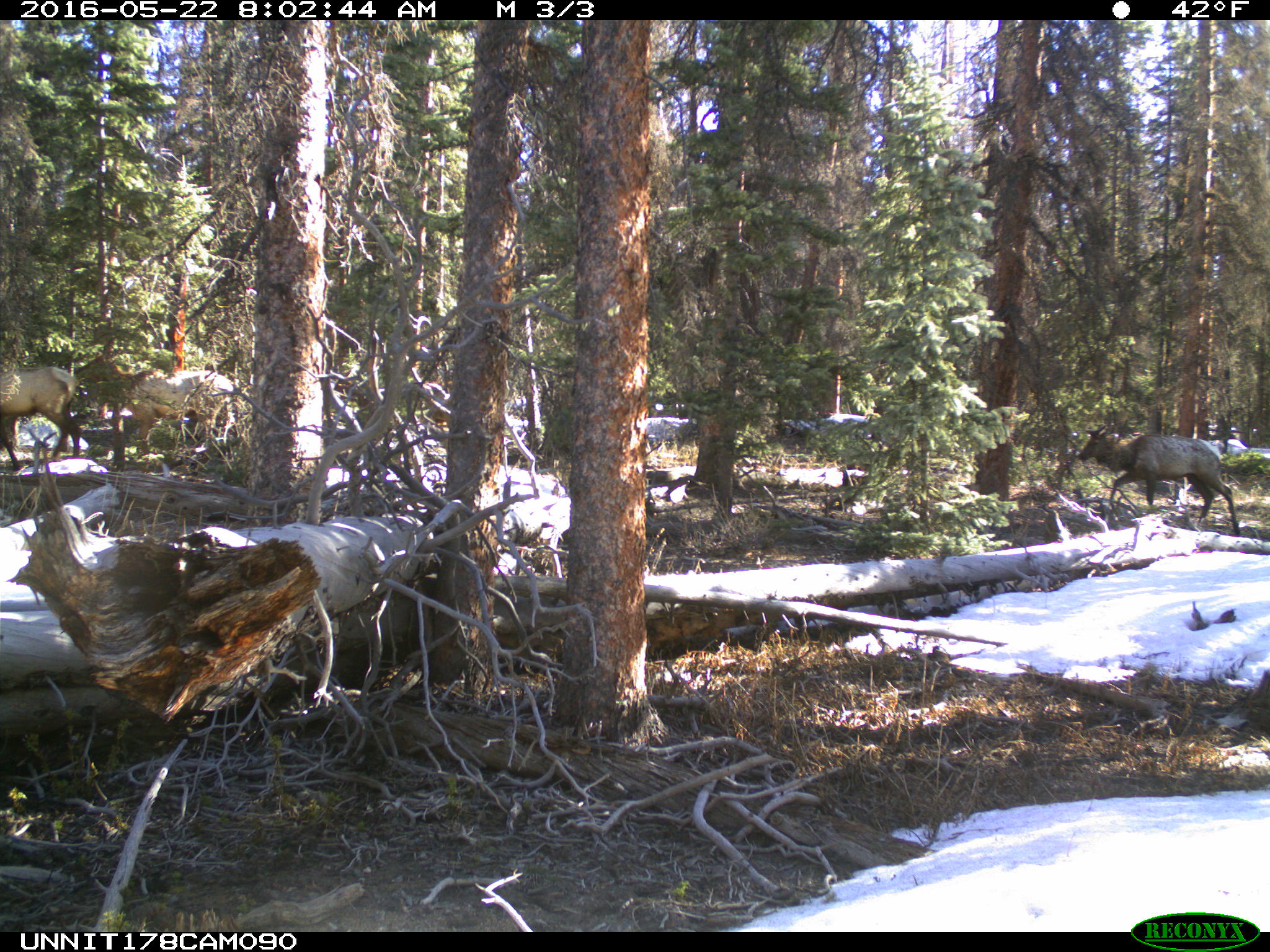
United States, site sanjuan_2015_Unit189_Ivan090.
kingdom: Animalia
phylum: Chordata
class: Mammalia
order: Artiodactyla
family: Cervidae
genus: Cervus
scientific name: Cervus elaphus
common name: red deer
Cervus elaphus (red deer).